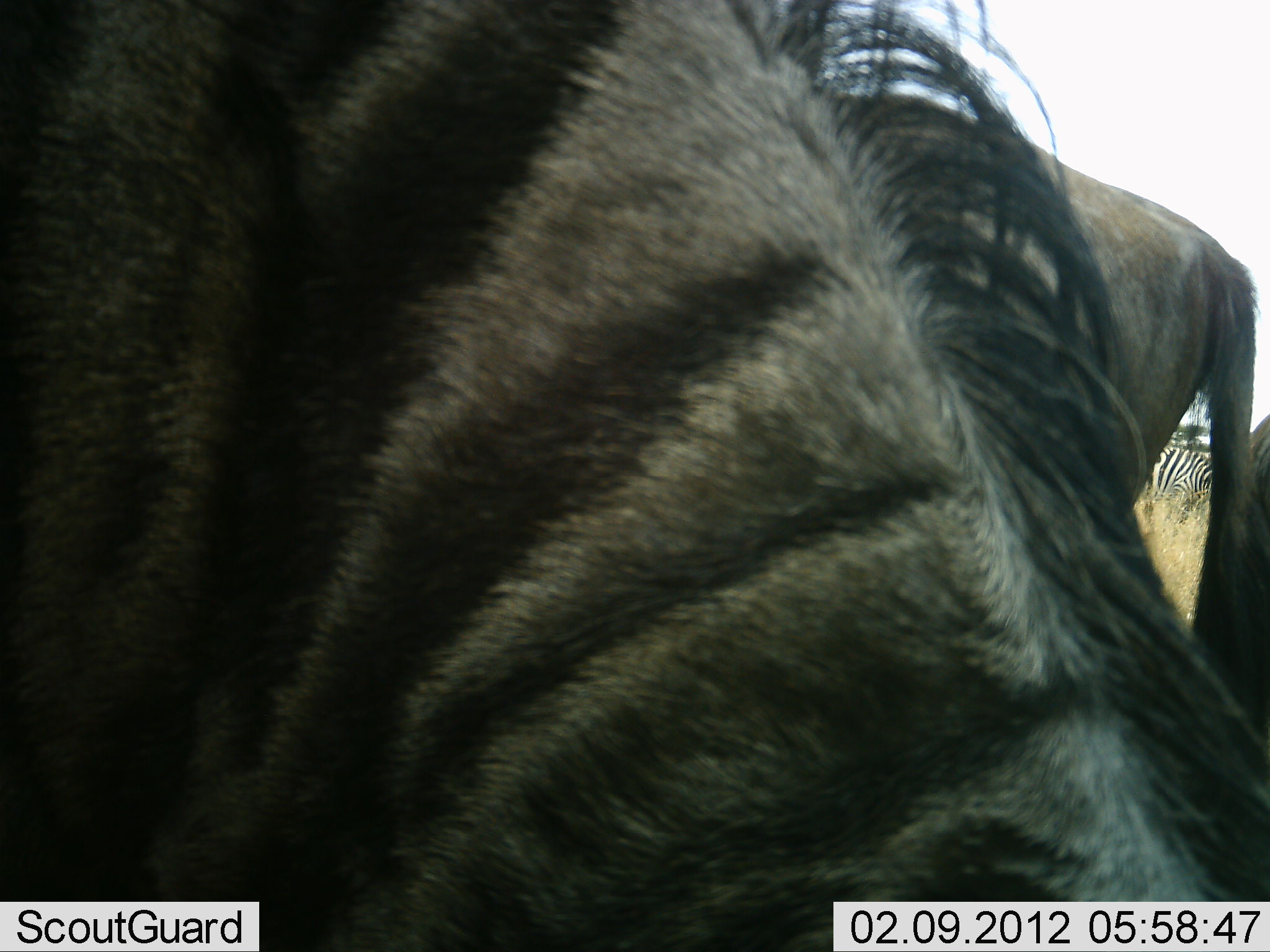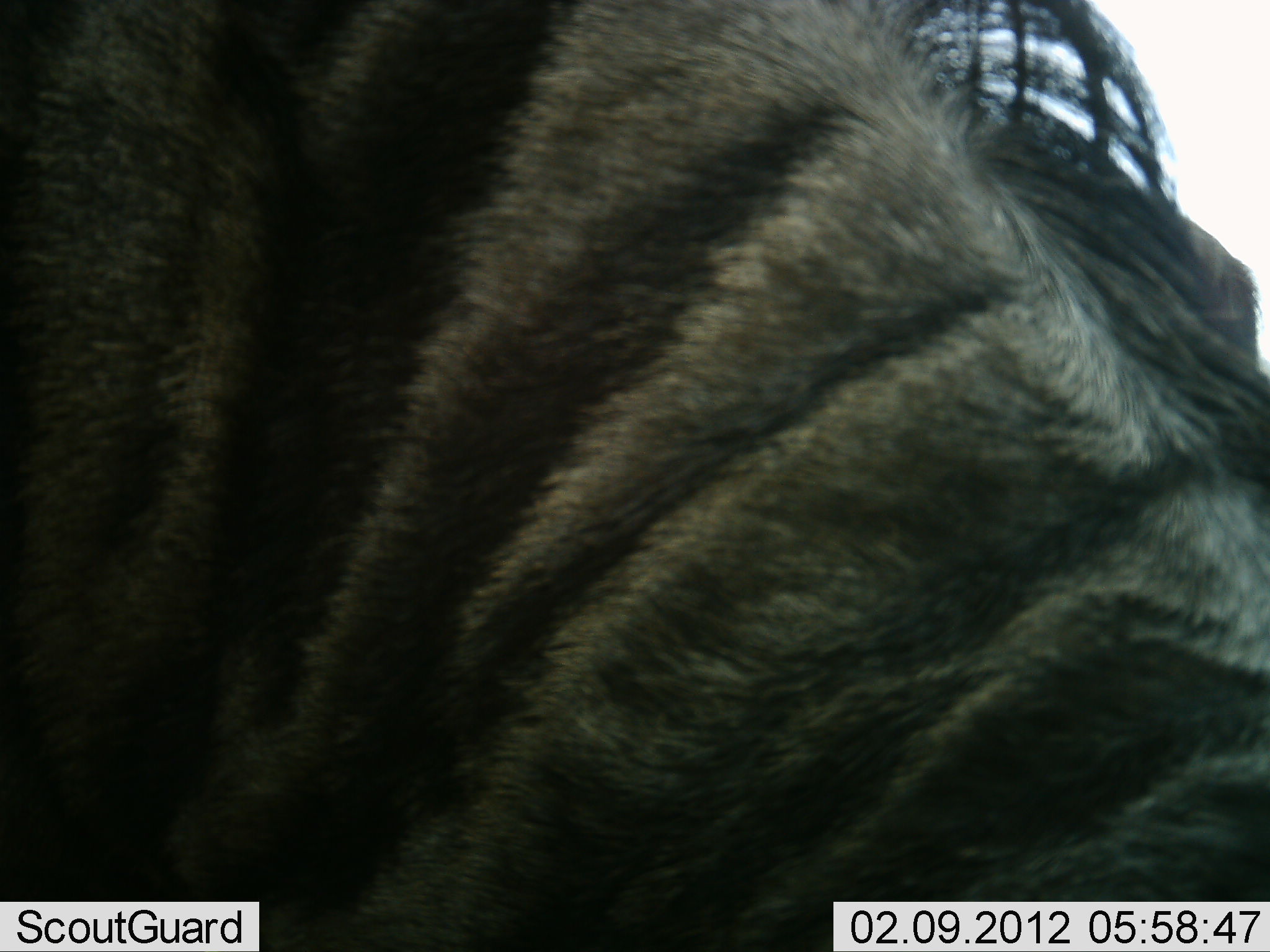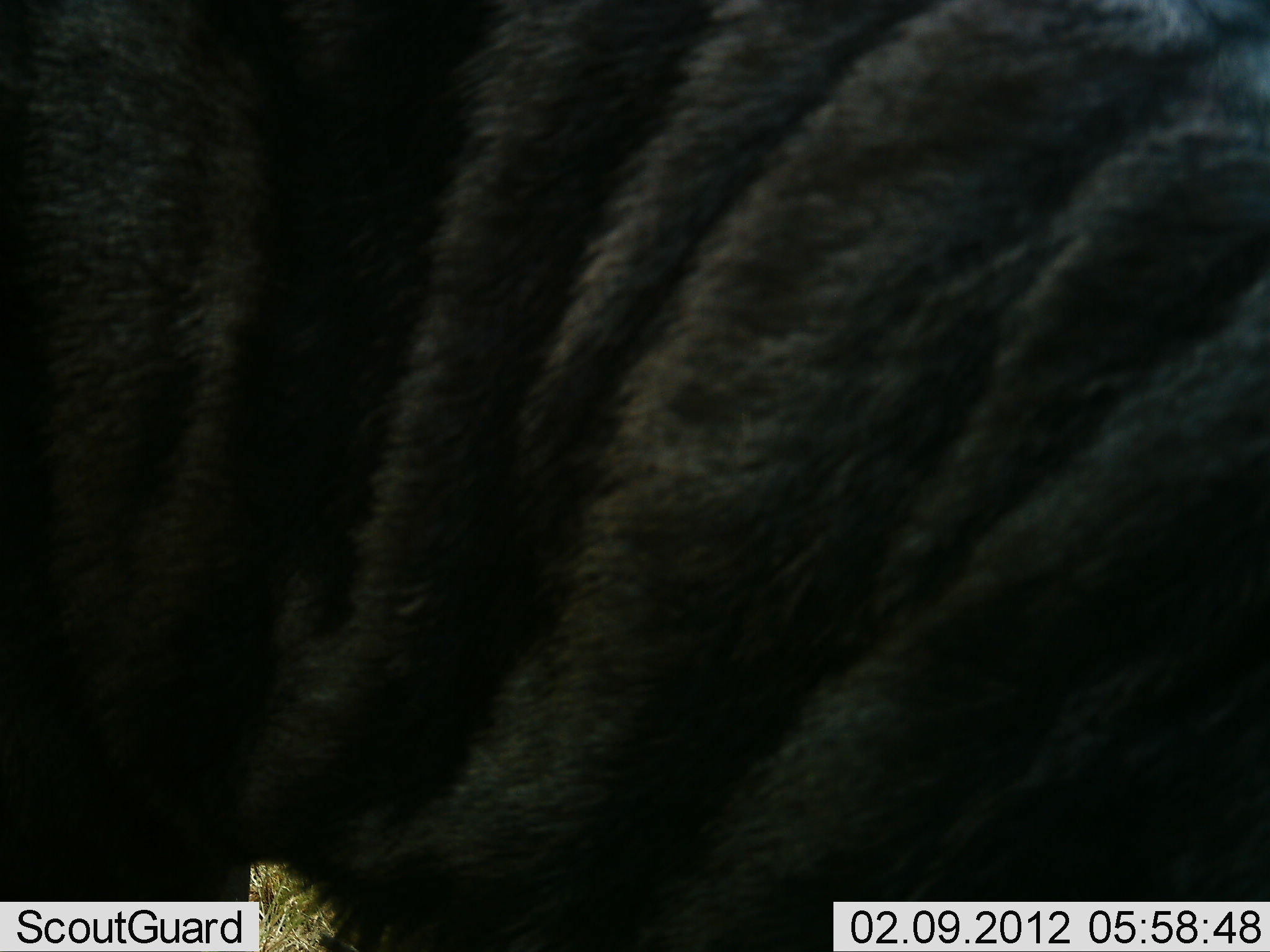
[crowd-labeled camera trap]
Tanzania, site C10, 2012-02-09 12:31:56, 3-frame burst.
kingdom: Animalia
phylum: Chordata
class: Mammalia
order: Artiodactyla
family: Bovidae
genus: Connochaetes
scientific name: Connochaetes taurinus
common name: blue wildebeest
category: wildebeest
Wildebeest (blue wildebeest) (Connochaetes taurinus), count 2. Behavior (volunteer vote fractions): standing 88%, resting 0%, moving 0%, interacting 4%. Young present (vote fraction): 0%. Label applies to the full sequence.